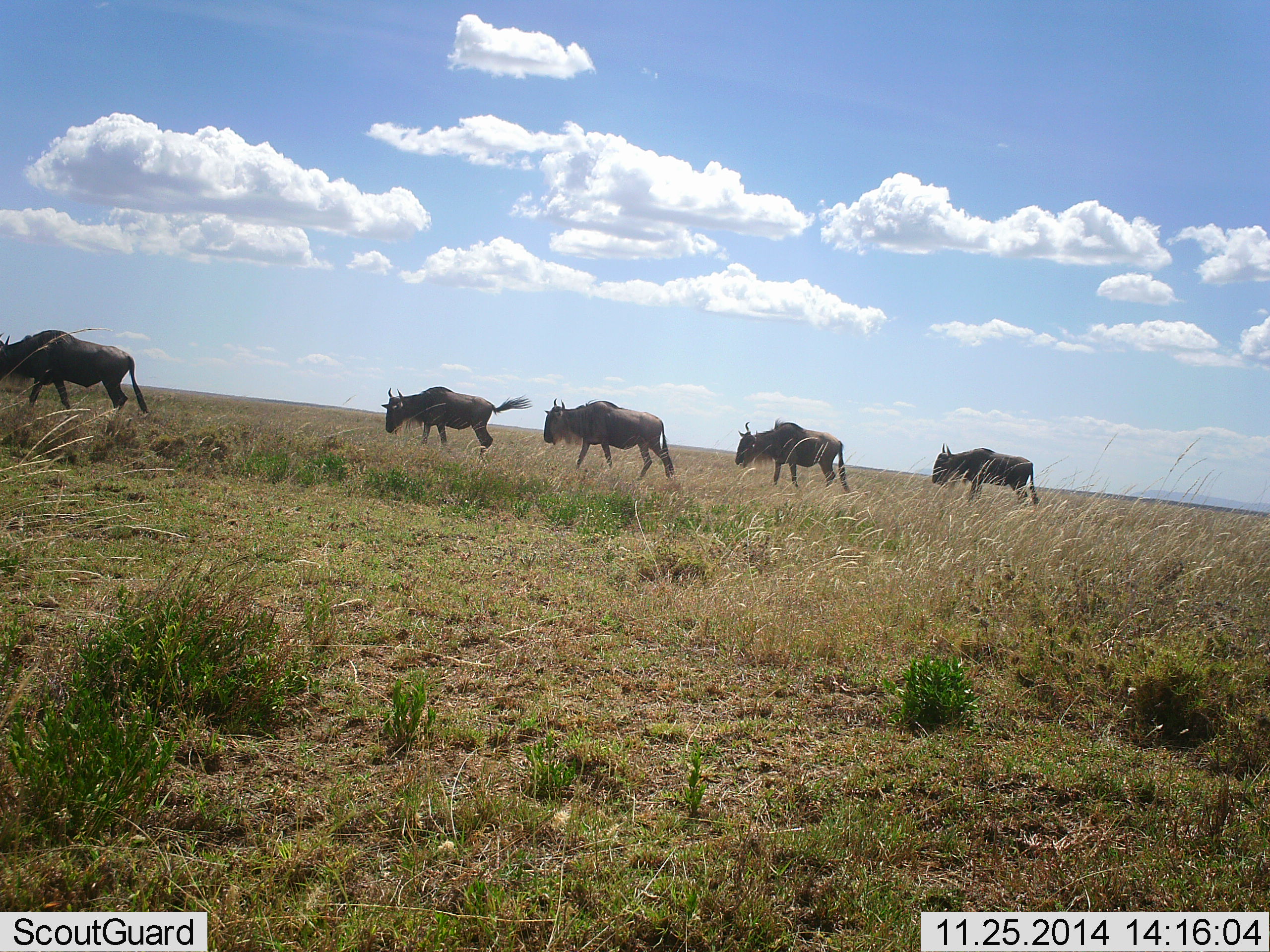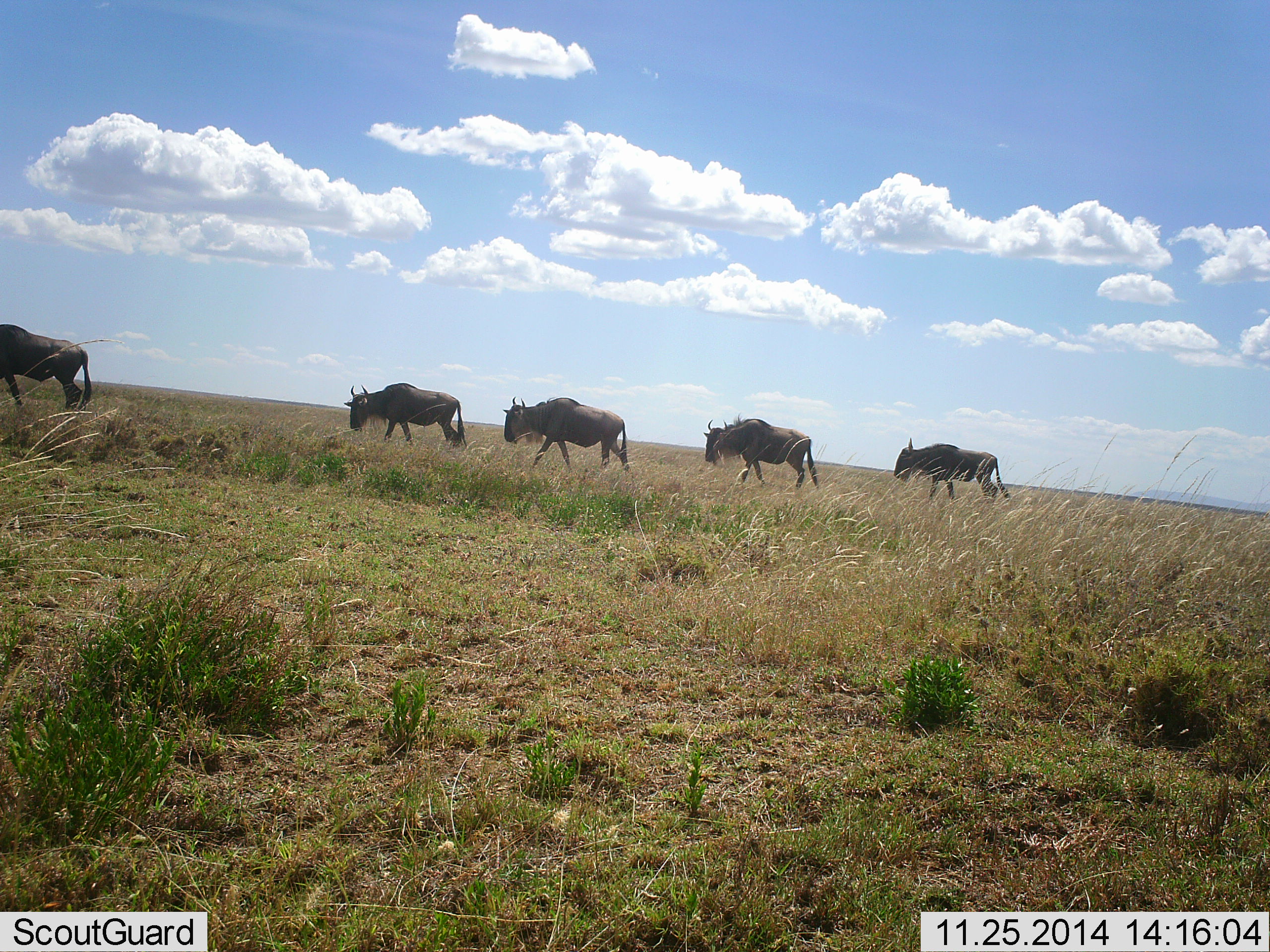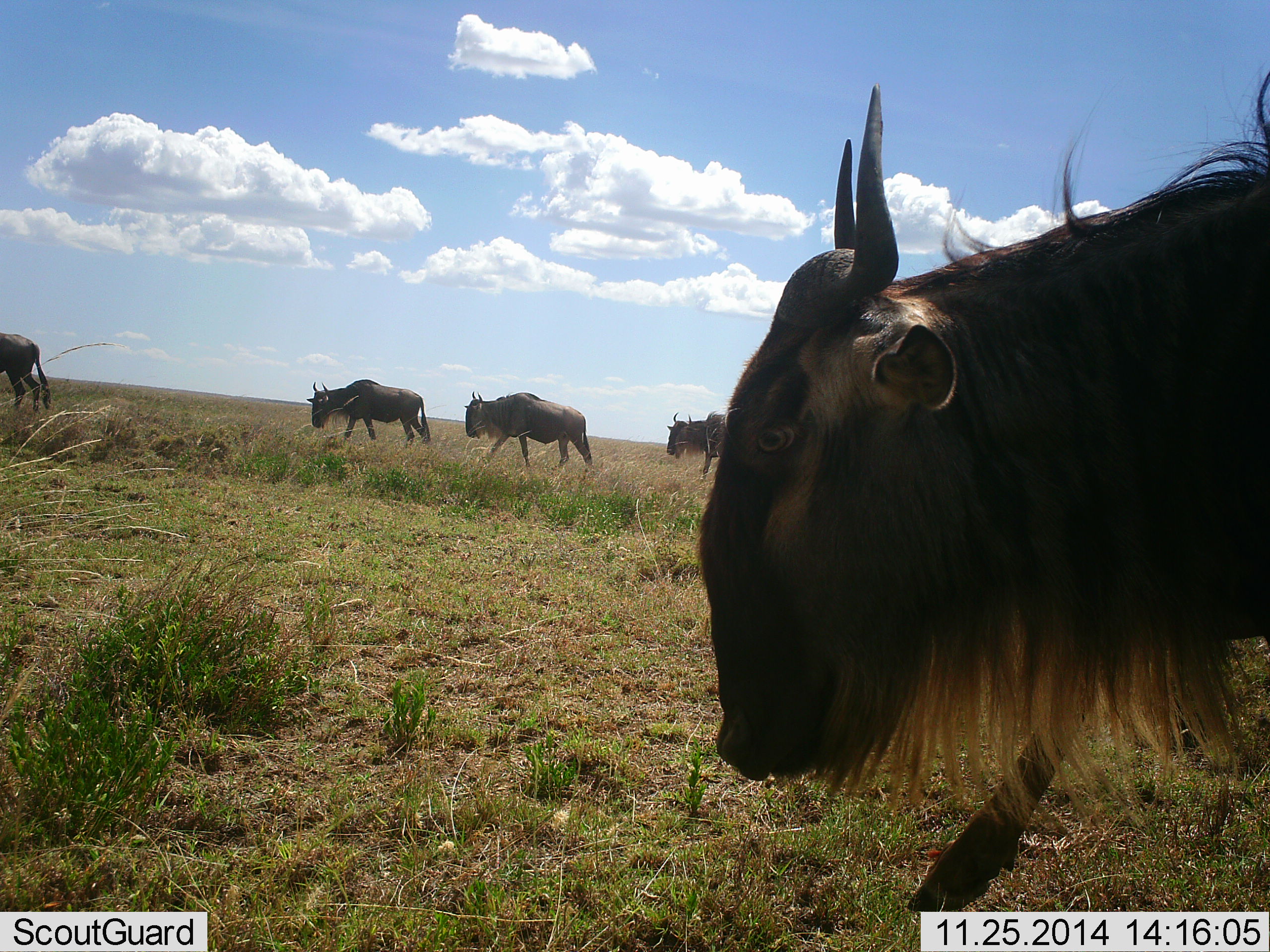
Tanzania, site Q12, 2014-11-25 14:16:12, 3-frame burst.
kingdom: Animalia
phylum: Chordata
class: Mammalia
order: Artiodactyla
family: Bovidae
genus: Connochaetes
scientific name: Connochaetes taurinus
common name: blue wildebeest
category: wildebeest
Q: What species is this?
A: Wildebeest (blue wildebeest) (Connochaetes taurinus).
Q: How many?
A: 6.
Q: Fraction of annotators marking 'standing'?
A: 0%.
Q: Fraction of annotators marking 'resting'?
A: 0%.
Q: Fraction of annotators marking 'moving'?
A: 100%.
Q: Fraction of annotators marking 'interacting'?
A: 0%.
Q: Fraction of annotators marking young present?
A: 0%.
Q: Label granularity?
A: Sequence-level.